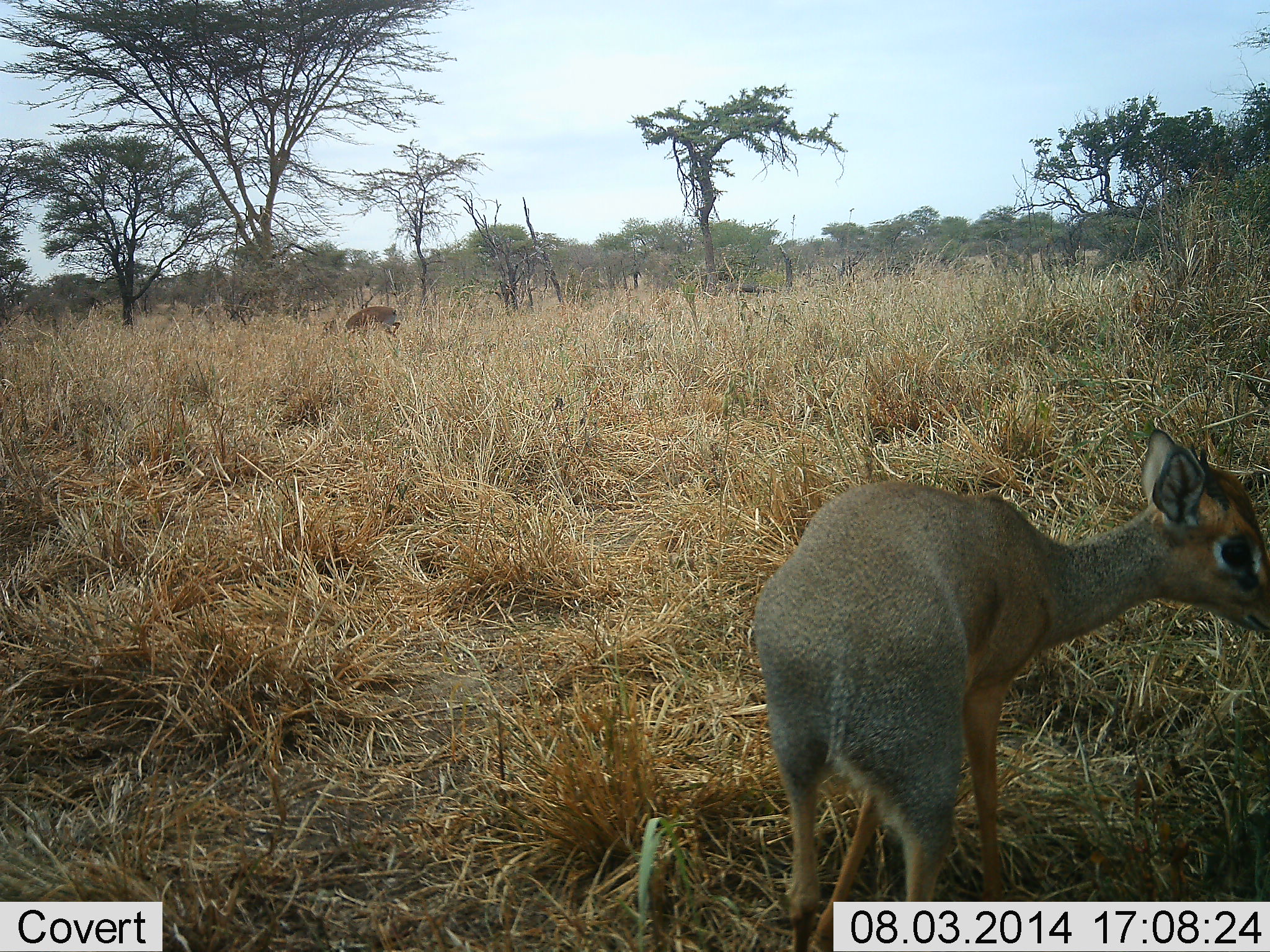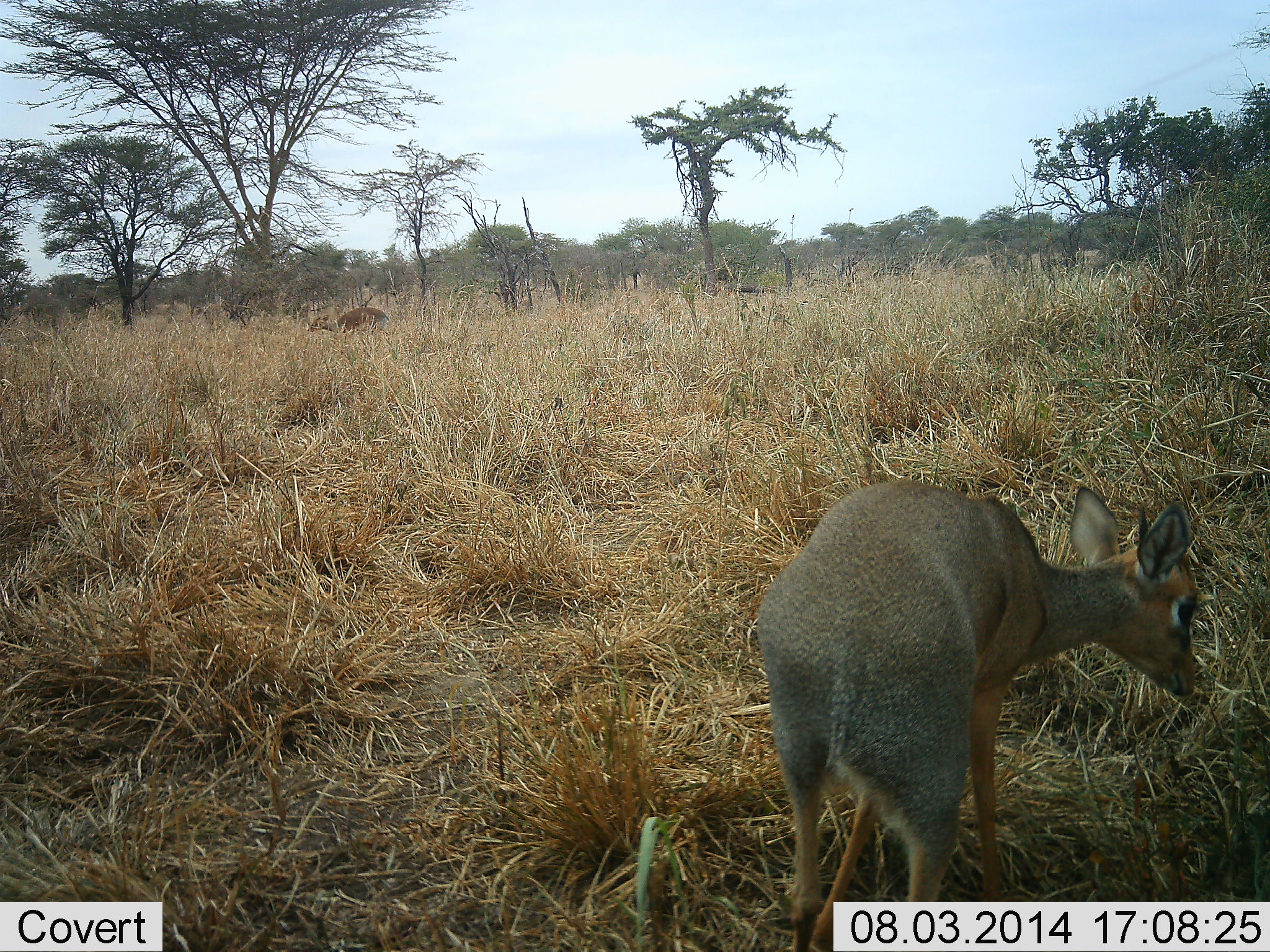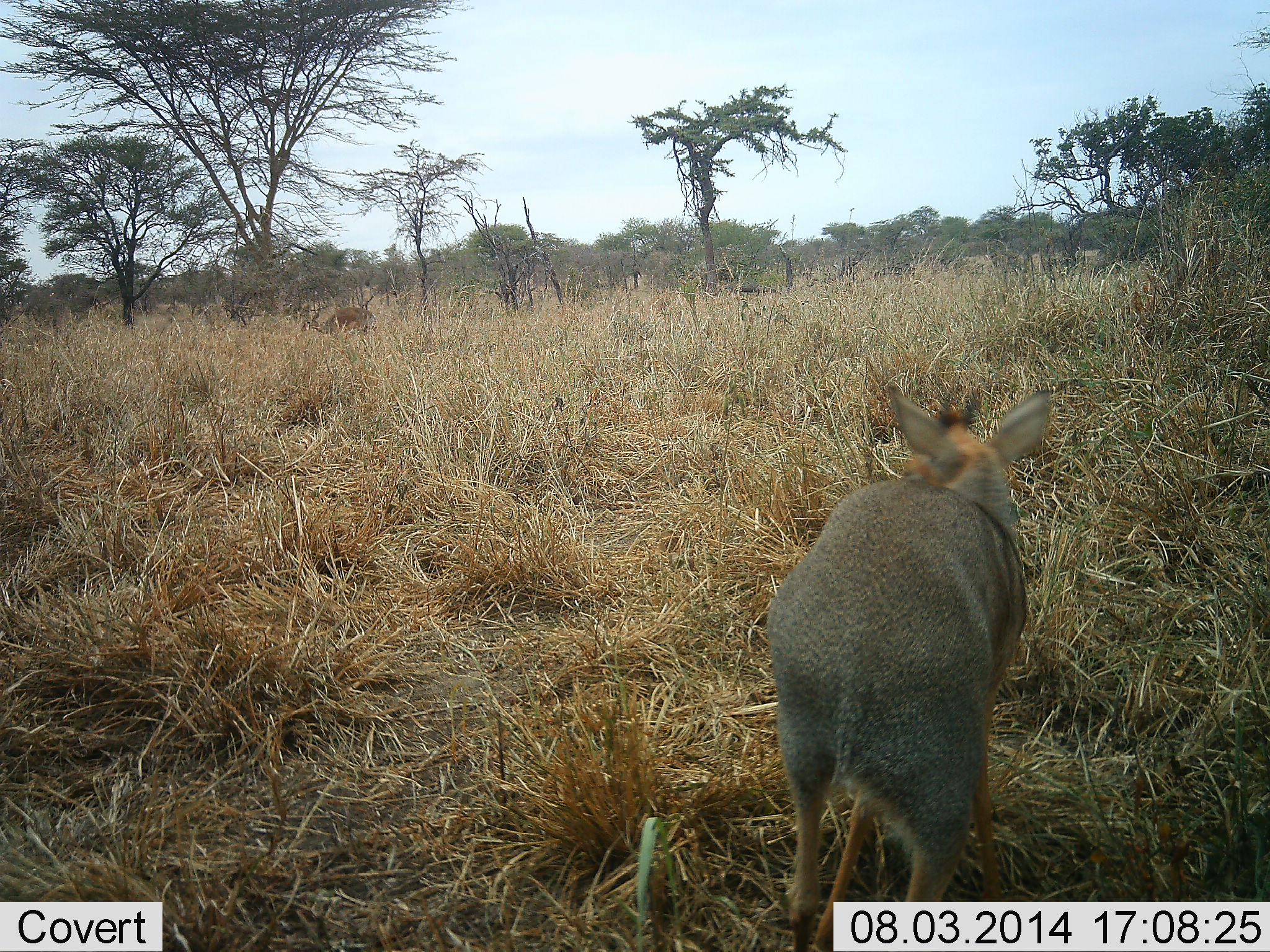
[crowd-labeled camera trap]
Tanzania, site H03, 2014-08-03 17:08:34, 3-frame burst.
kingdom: Animalia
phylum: Chordata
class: Mammalia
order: Artiodactyla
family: Bovidae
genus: Madoqua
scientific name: Madoqua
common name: dikdik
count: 2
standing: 50%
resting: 0%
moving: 90%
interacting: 0%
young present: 0%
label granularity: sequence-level